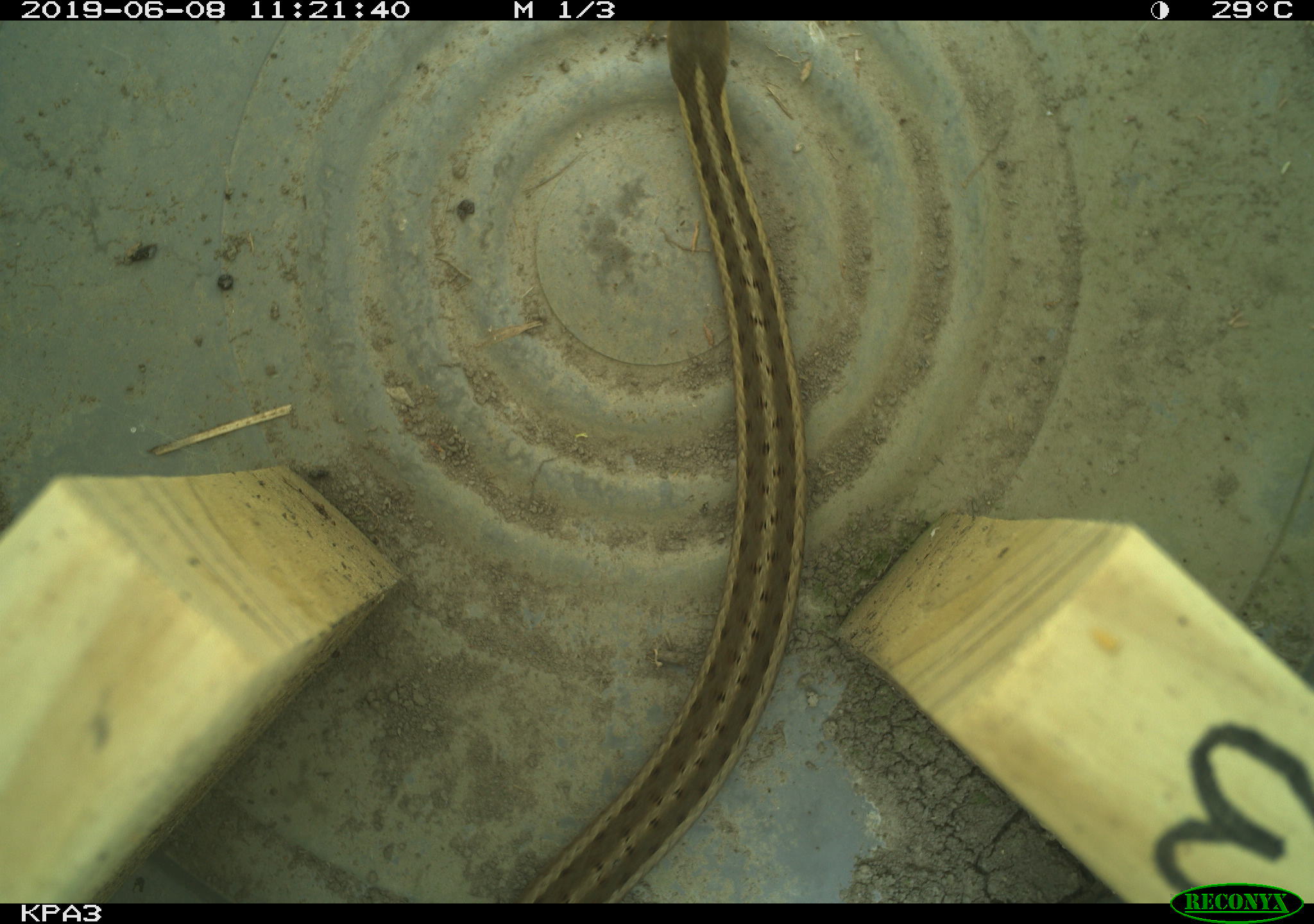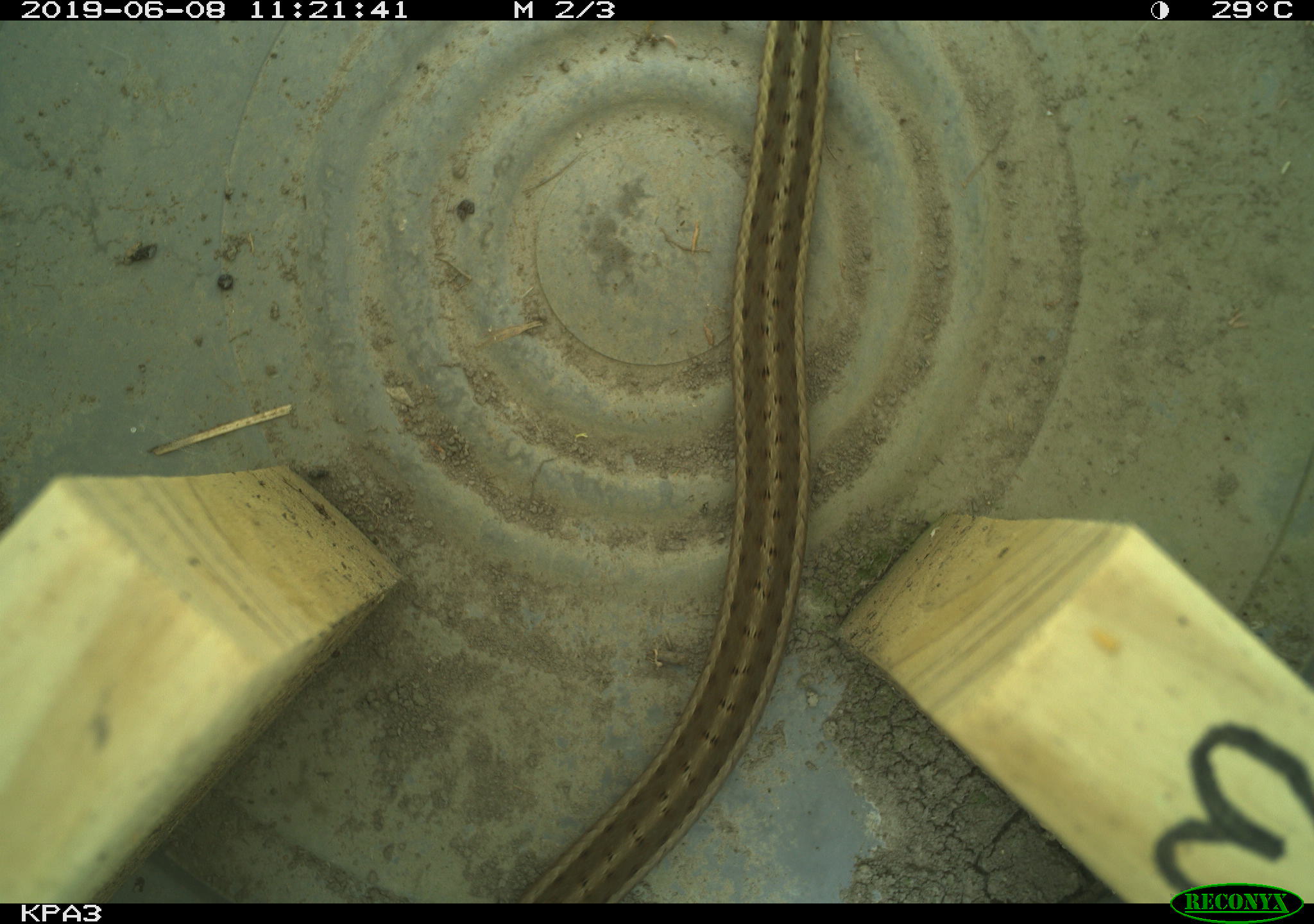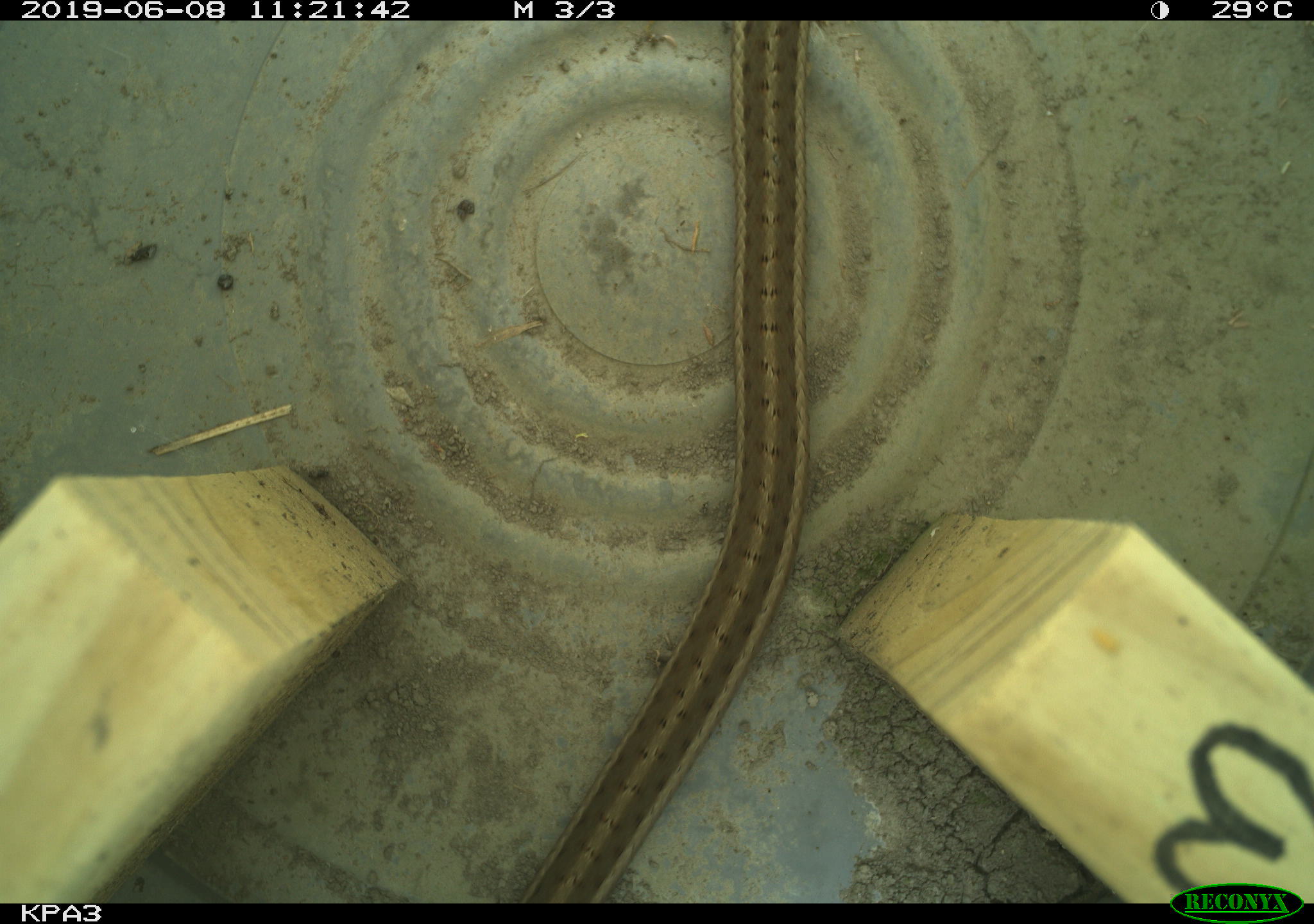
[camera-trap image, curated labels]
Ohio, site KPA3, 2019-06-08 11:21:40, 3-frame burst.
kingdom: Animalia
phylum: Chordata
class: Reptilia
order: Squamata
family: Colubridae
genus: Thamnophis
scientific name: Thamnophis sirtalis sirtalis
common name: eastern gartersnake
Eastern gartersnake (Thamnophis sirtalis sirtalis).